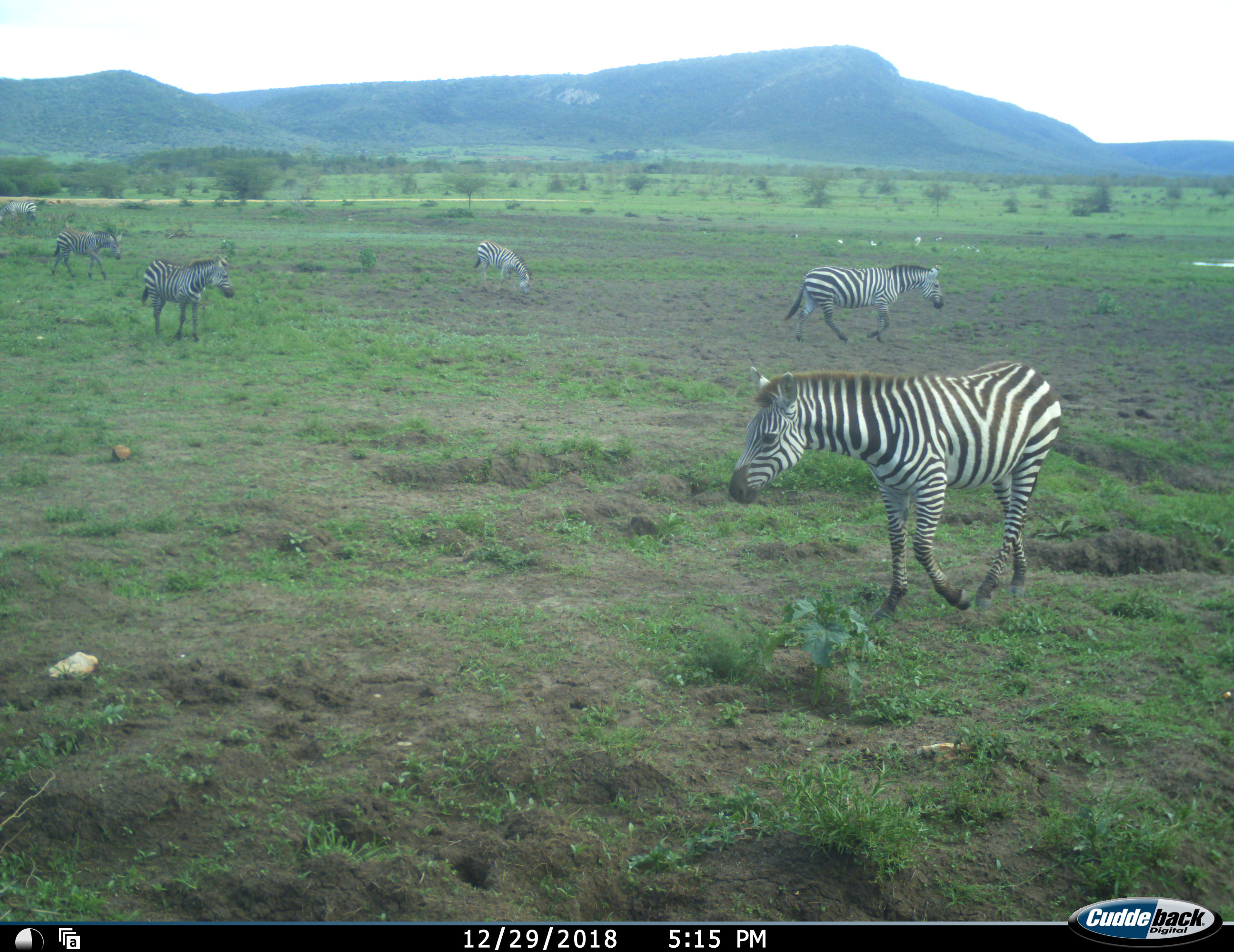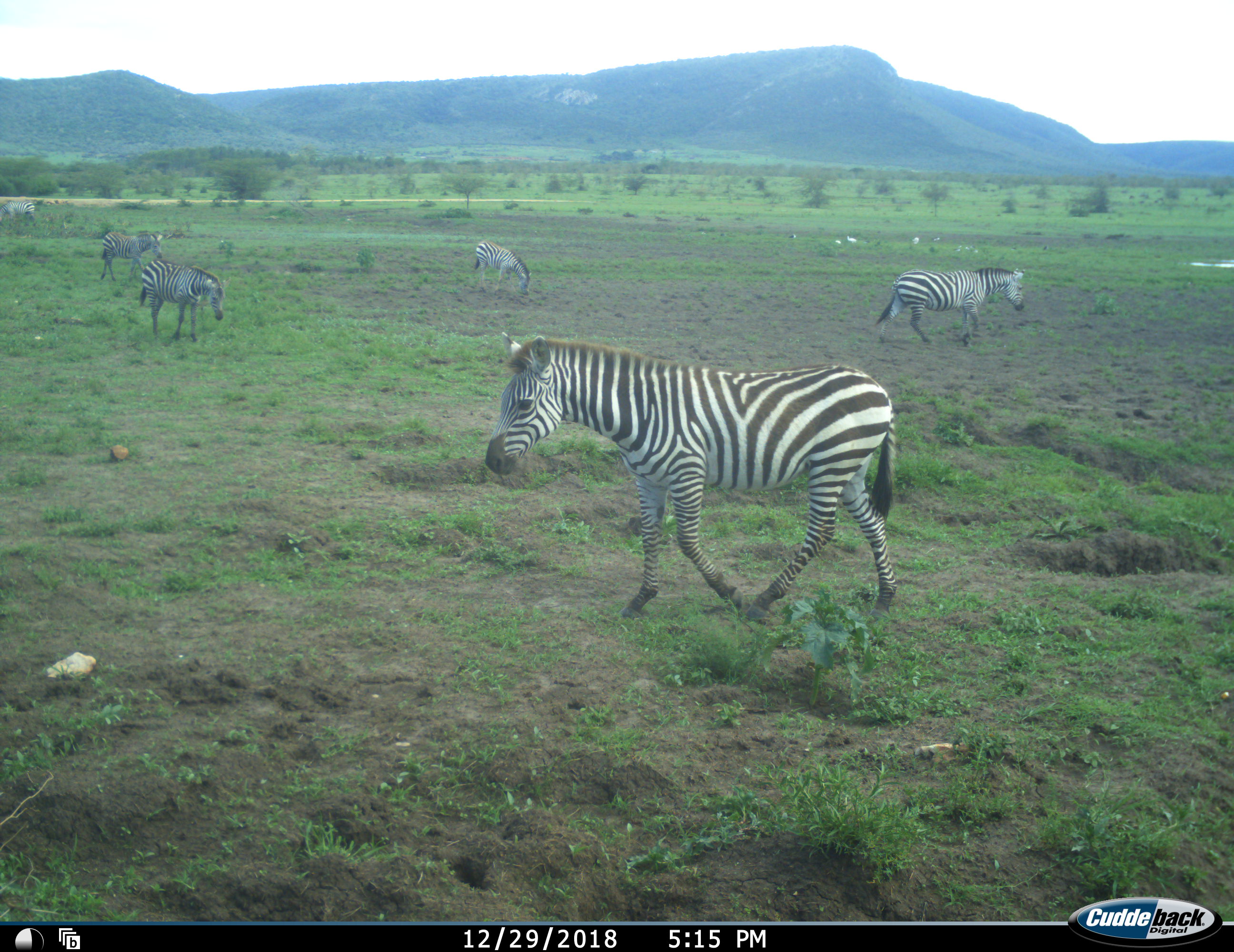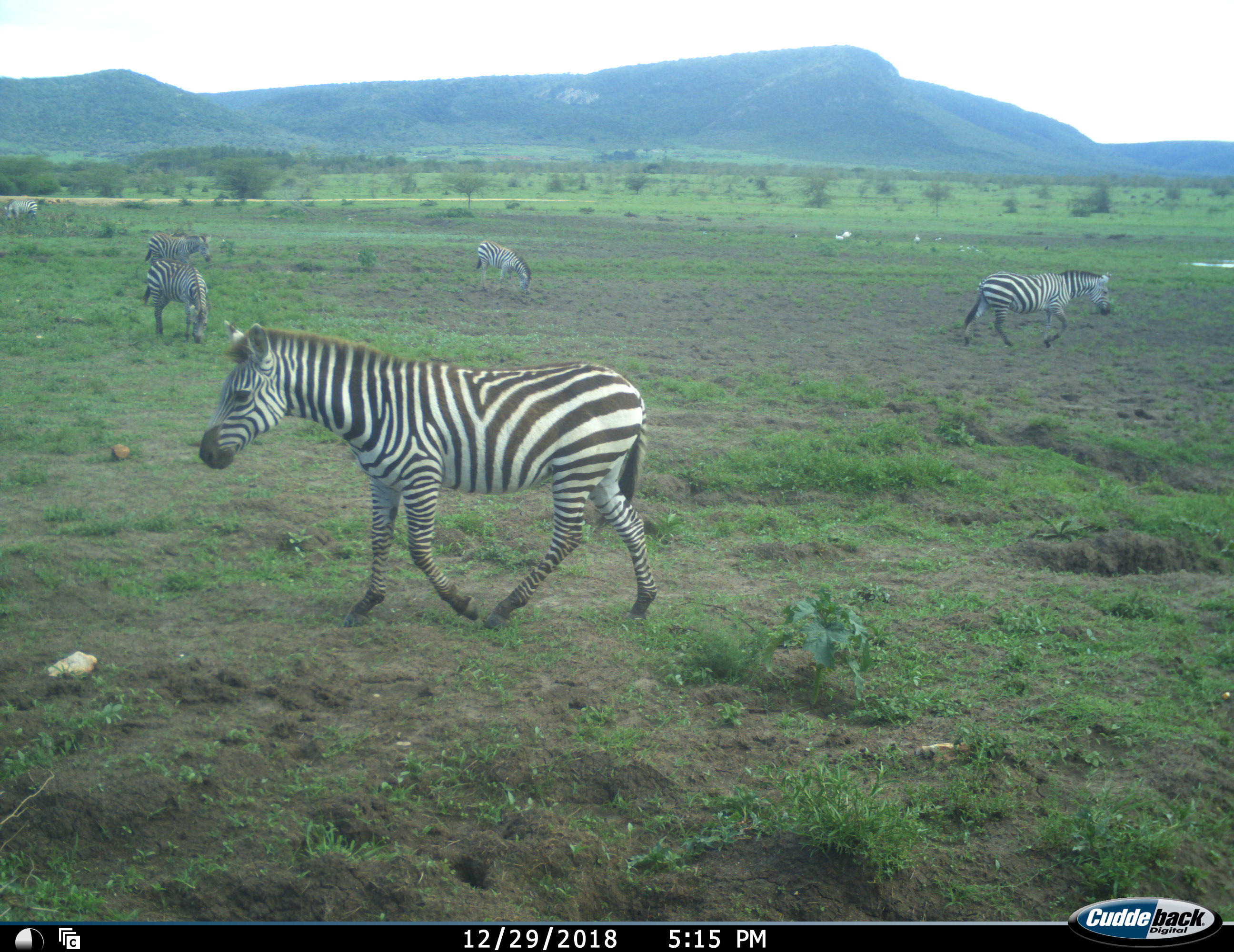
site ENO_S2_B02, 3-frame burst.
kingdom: Animalia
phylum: Chordata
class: Aves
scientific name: Aves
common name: bird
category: birdother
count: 6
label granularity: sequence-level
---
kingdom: Animalia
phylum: Chordata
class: Mammalia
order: Perissodactyla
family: Equidae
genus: Equus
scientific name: Equus quagga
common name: plains zebra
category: zebraplains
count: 6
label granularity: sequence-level